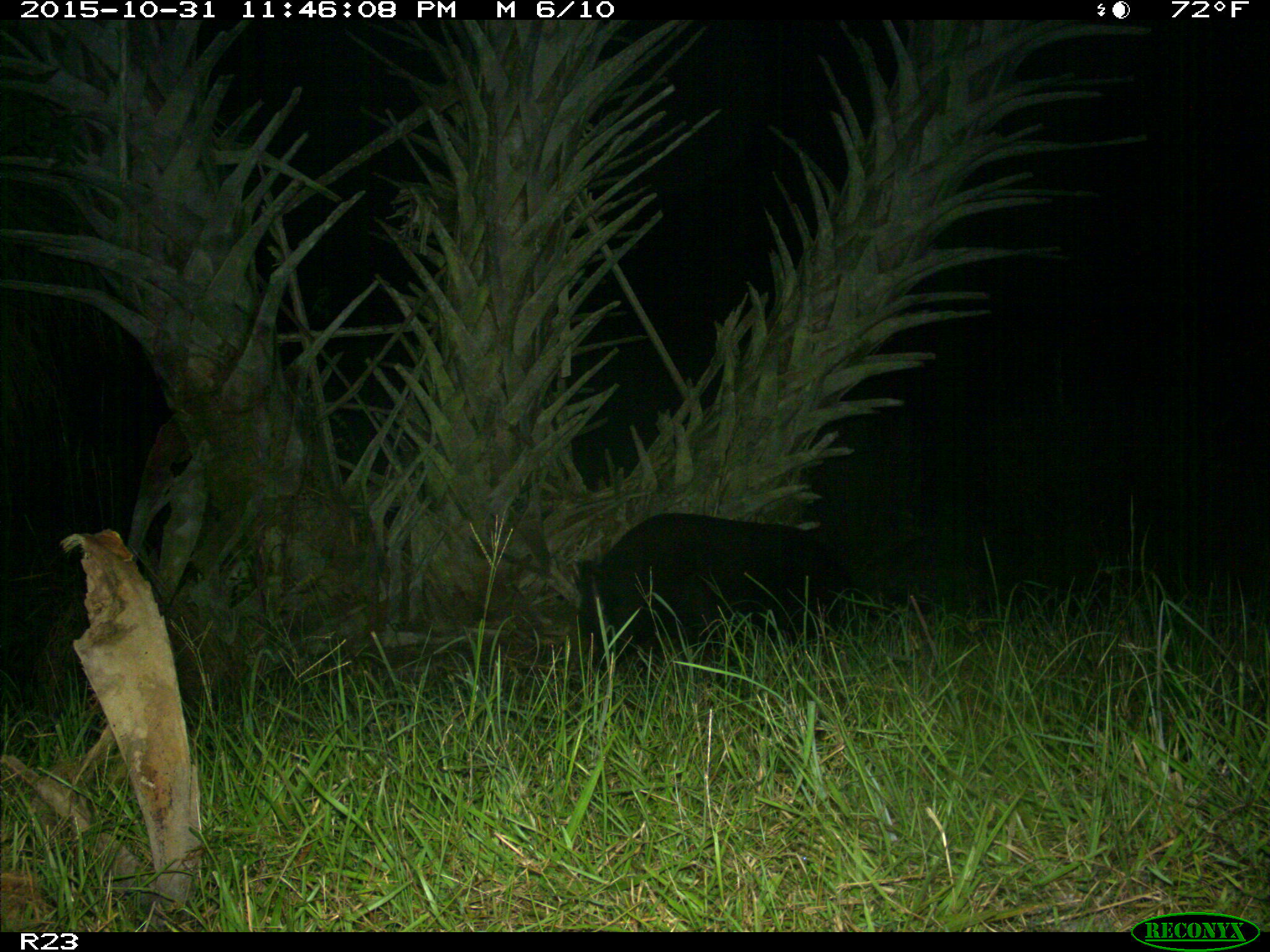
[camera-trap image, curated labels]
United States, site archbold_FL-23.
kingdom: Animalia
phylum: Chordata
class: Mammalia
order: Artiodactyla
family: Suidae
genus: Sus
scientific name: Sus scrofa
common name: wild boar